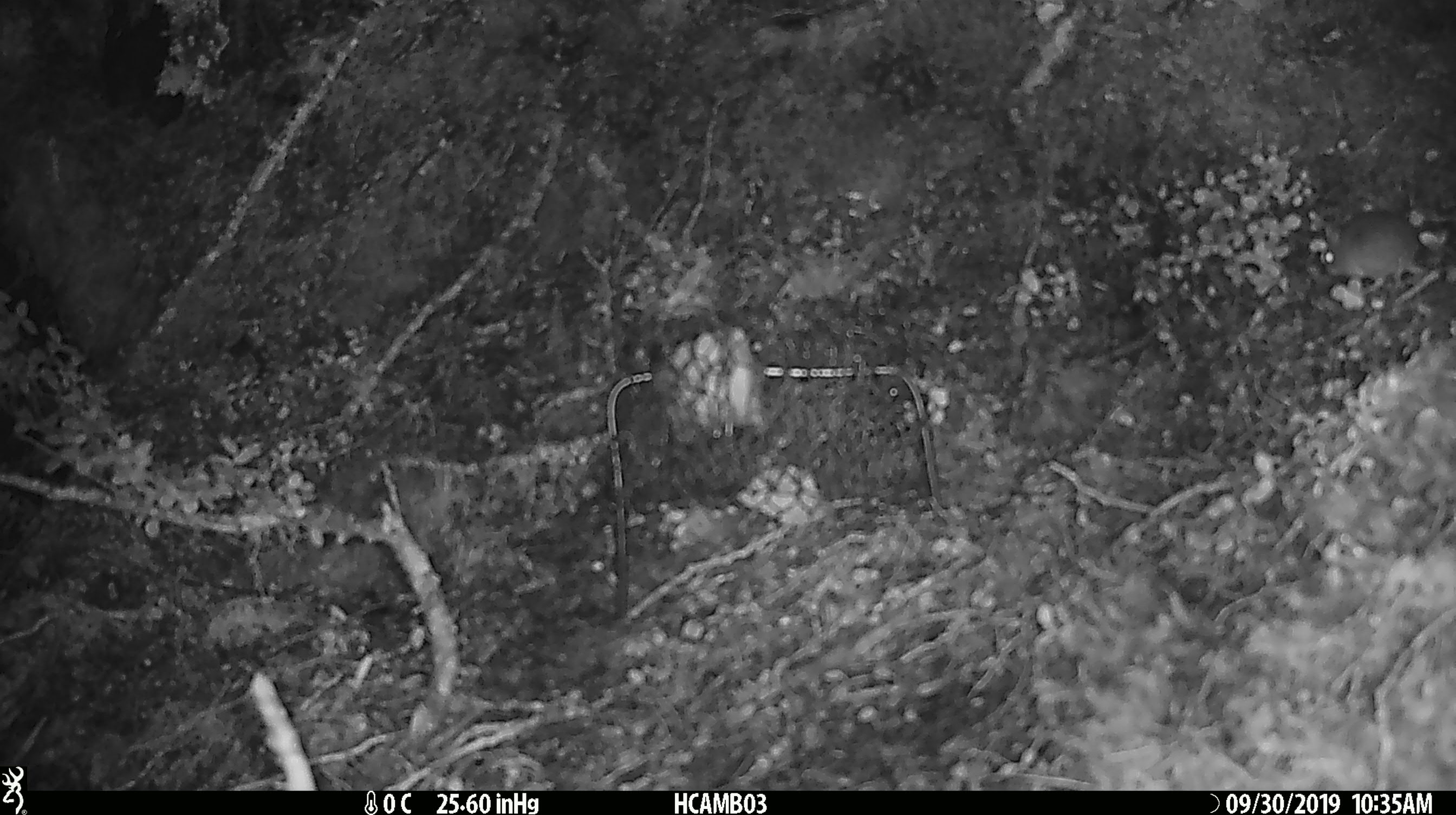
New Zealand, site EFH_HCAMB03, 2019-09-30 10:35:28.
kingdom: Animalia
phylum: Chordata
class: Mammalia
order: Rodentia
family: Muridae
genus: Mus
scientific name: Mus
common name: mouse